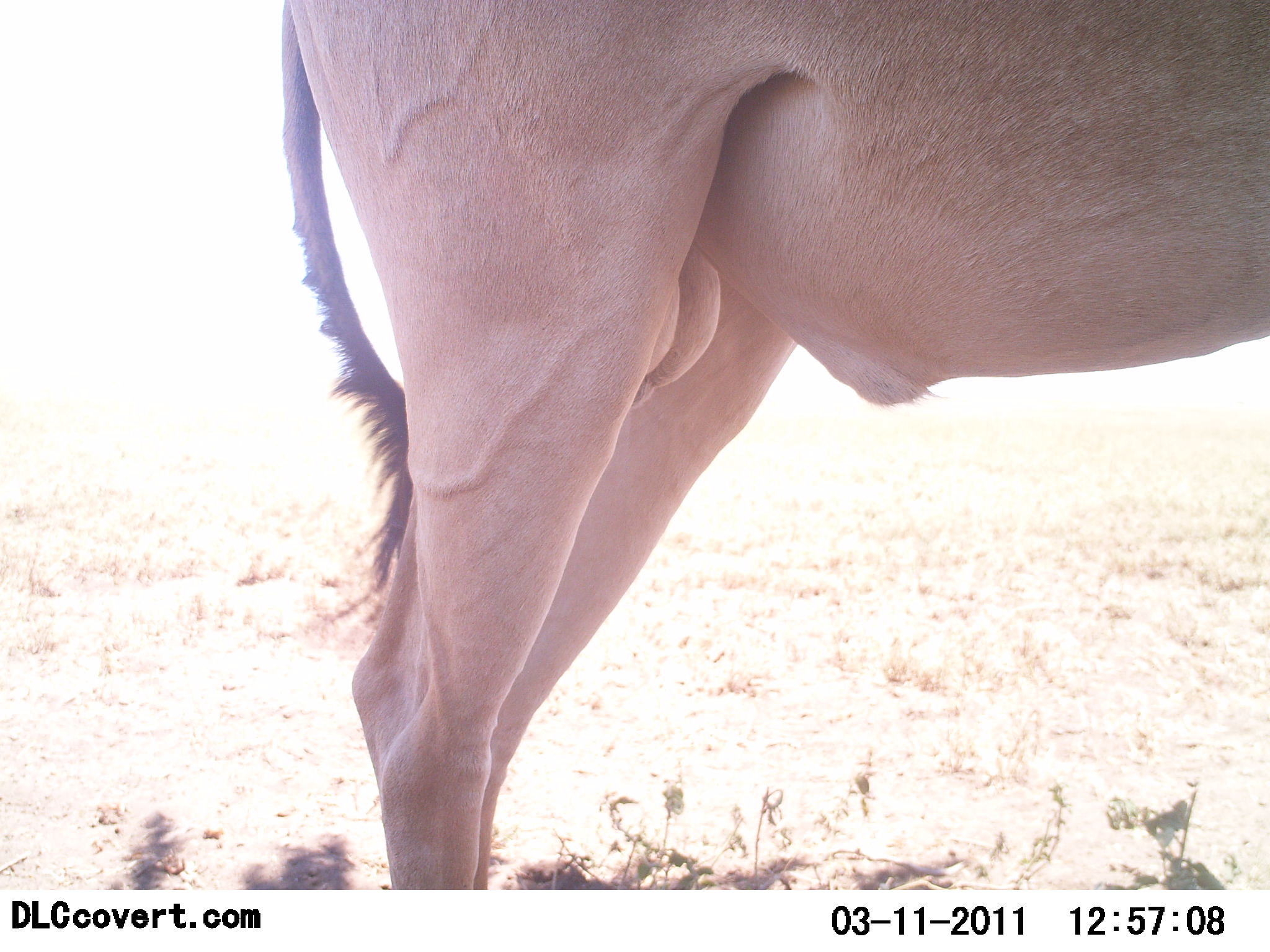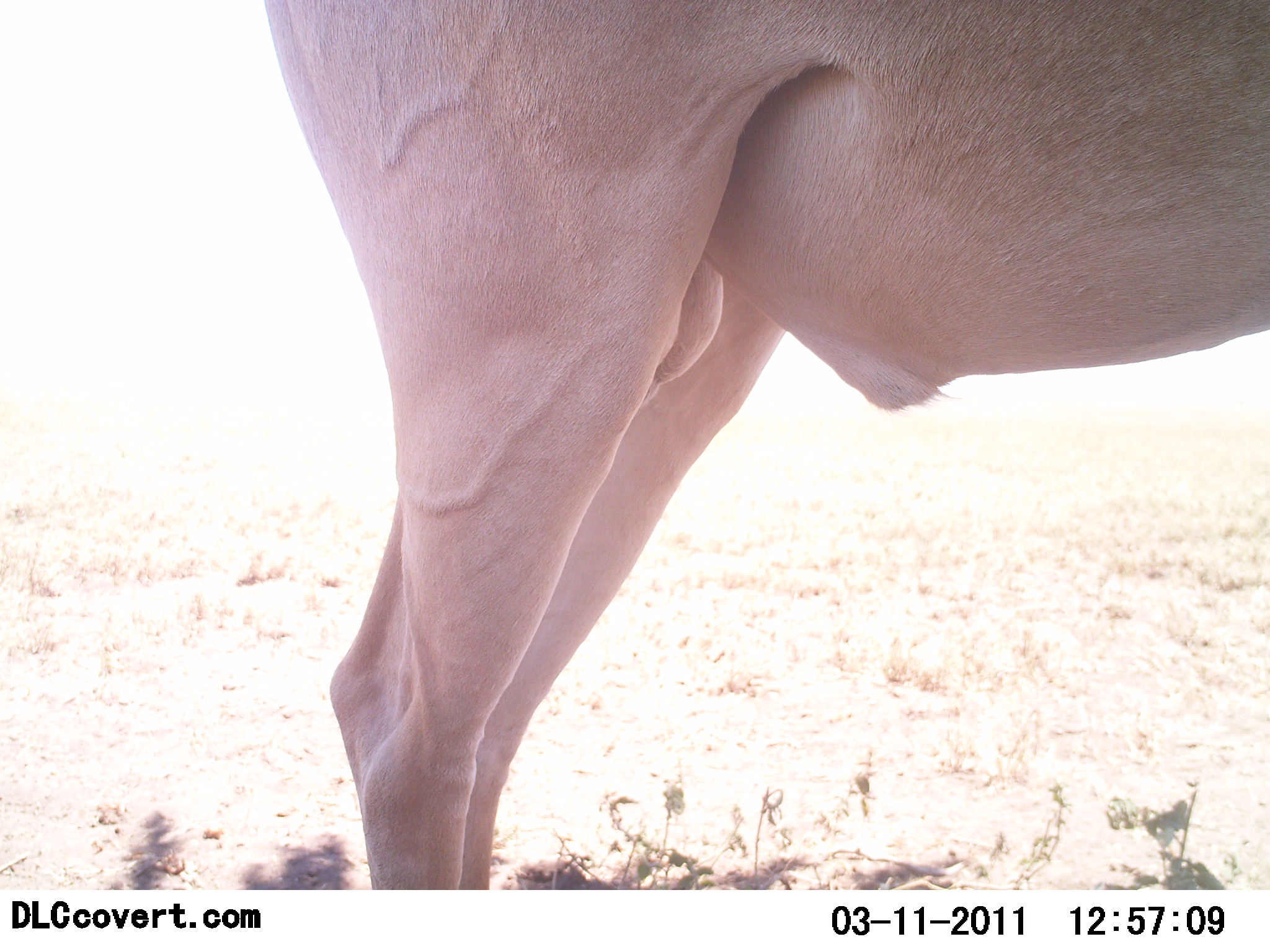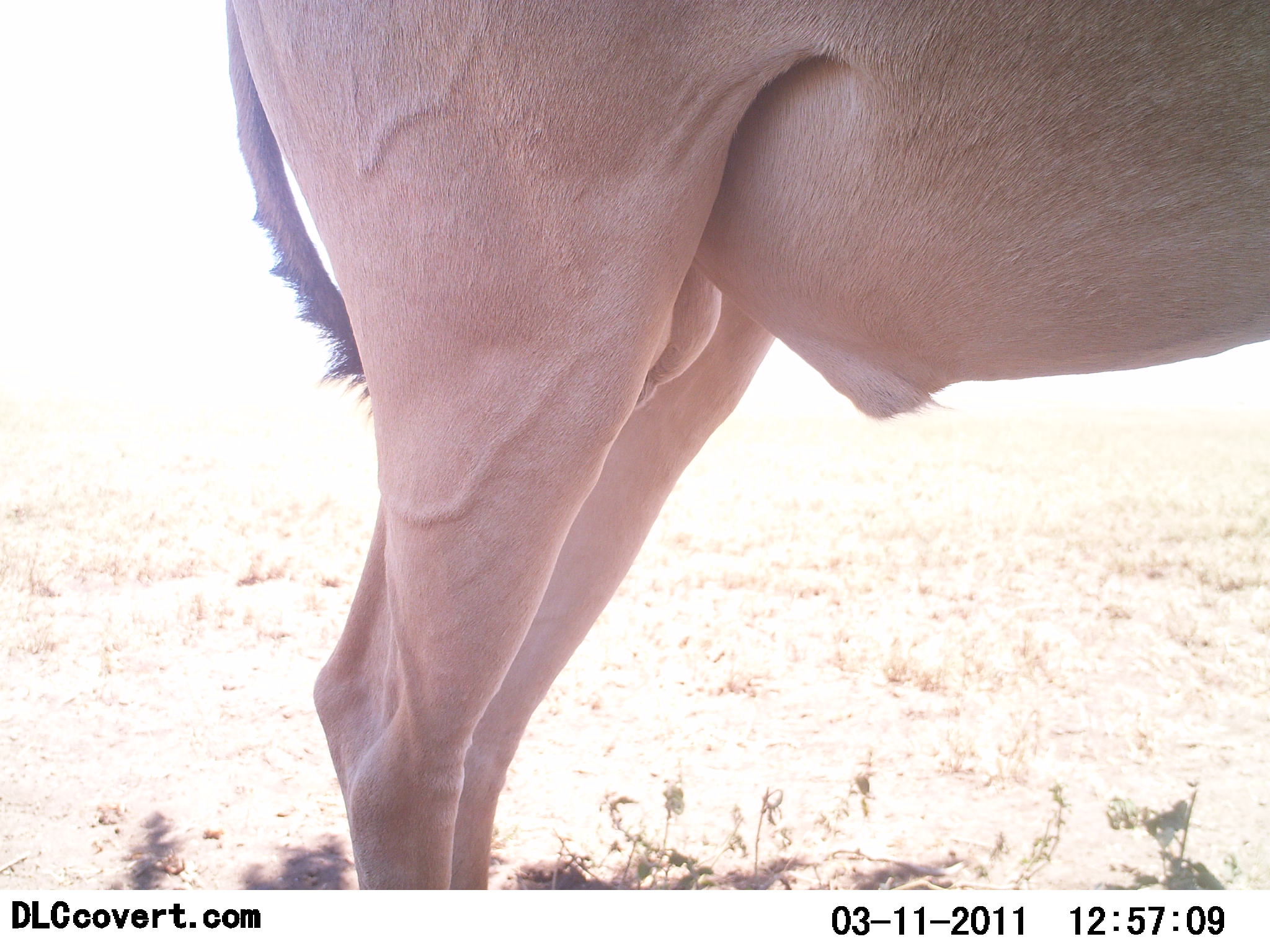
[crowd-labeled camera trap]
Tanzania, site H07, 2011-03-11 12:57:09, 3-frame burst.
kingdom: Animalia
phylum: Chordata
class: Mammalia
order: Artiodactyla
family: Bovidae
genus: Alcelaphus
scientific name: Alcelaphus buselaphus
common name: hartebeest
Hartebeest (Alcelaphus buselaphus), count 1. Behavior (volunteer vote fractions): standing 100%, resting 0%, moving 10%, interacting 0%. Young present (vote fraction): 0%. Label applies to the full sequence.